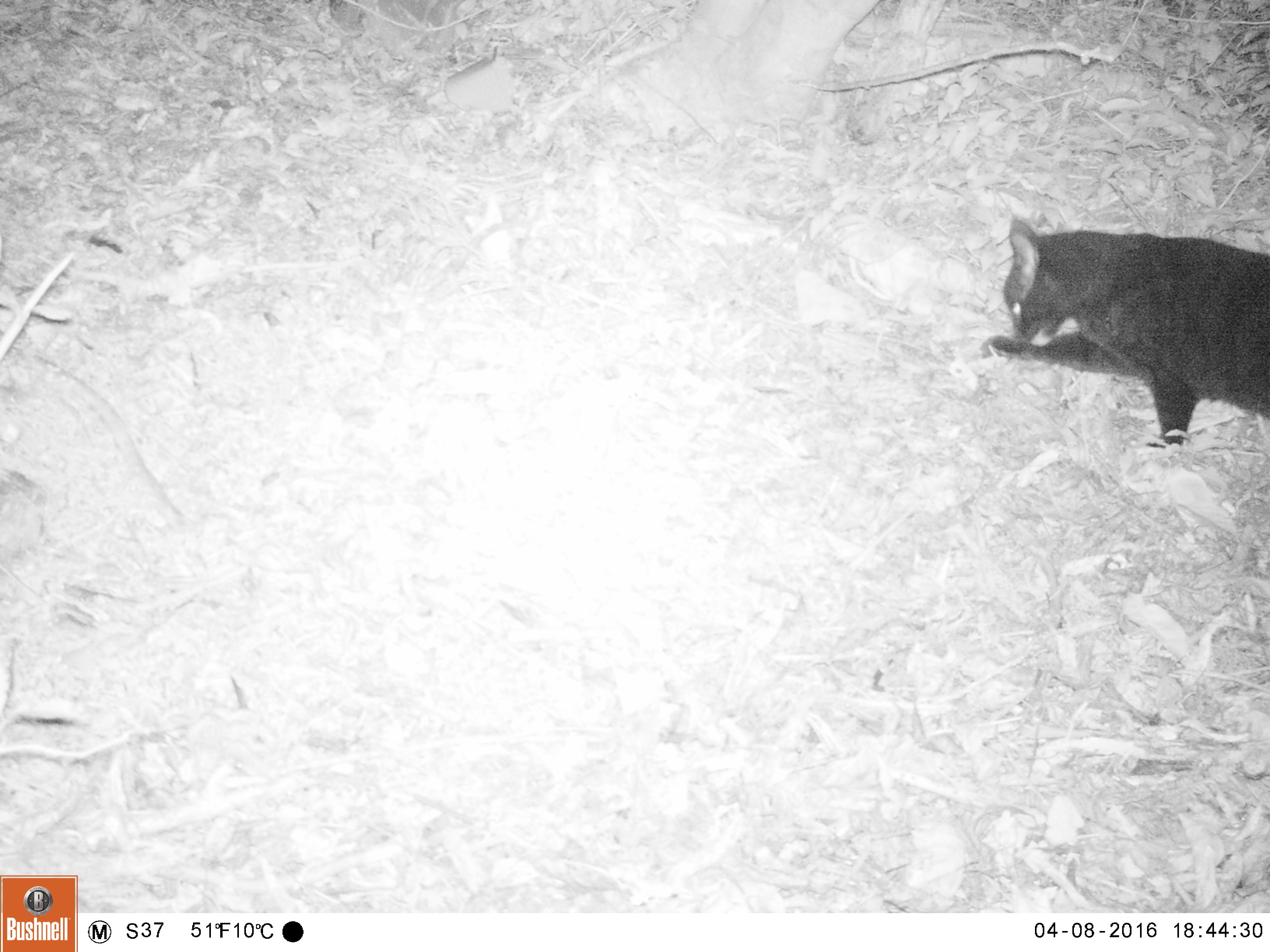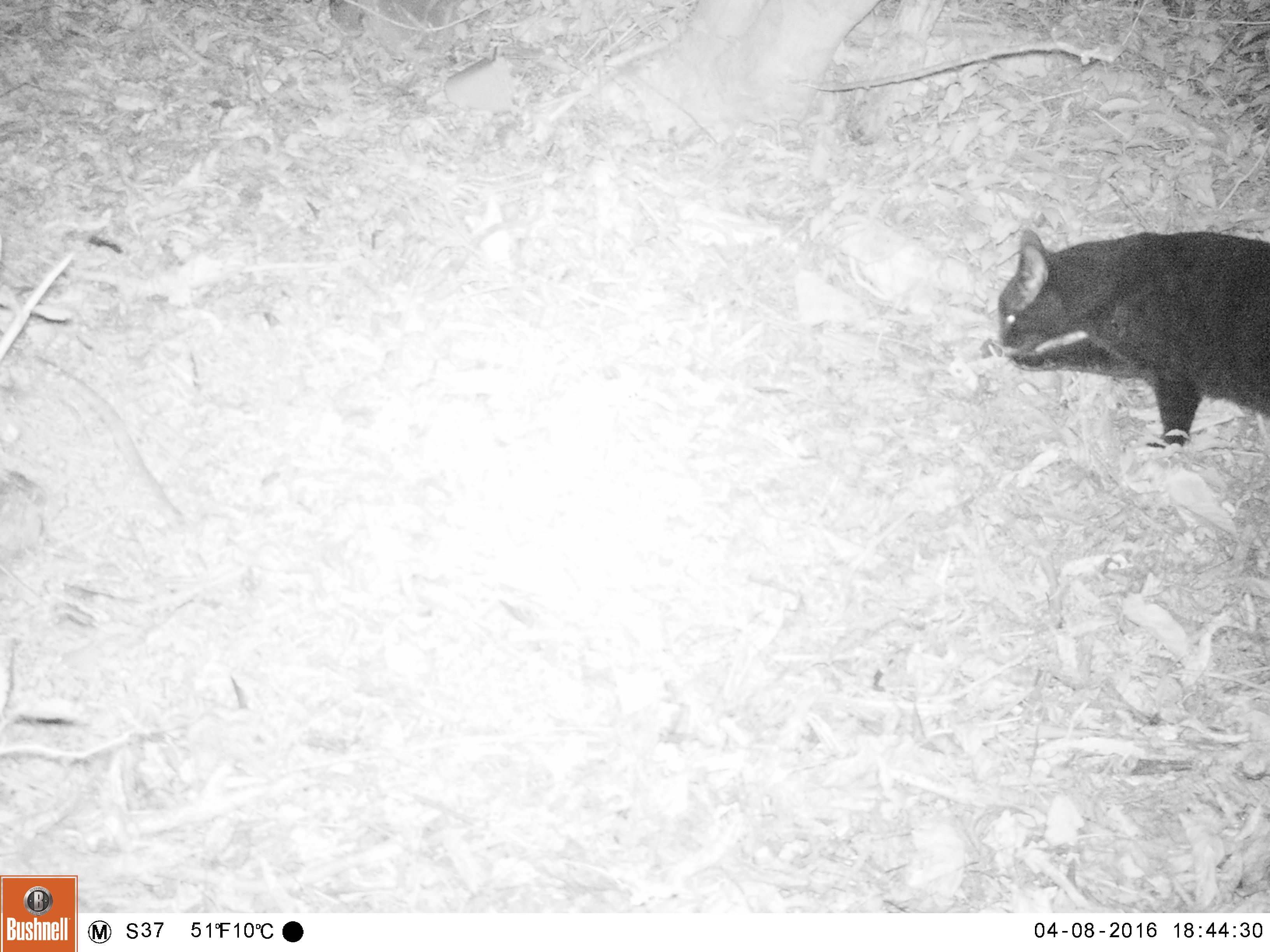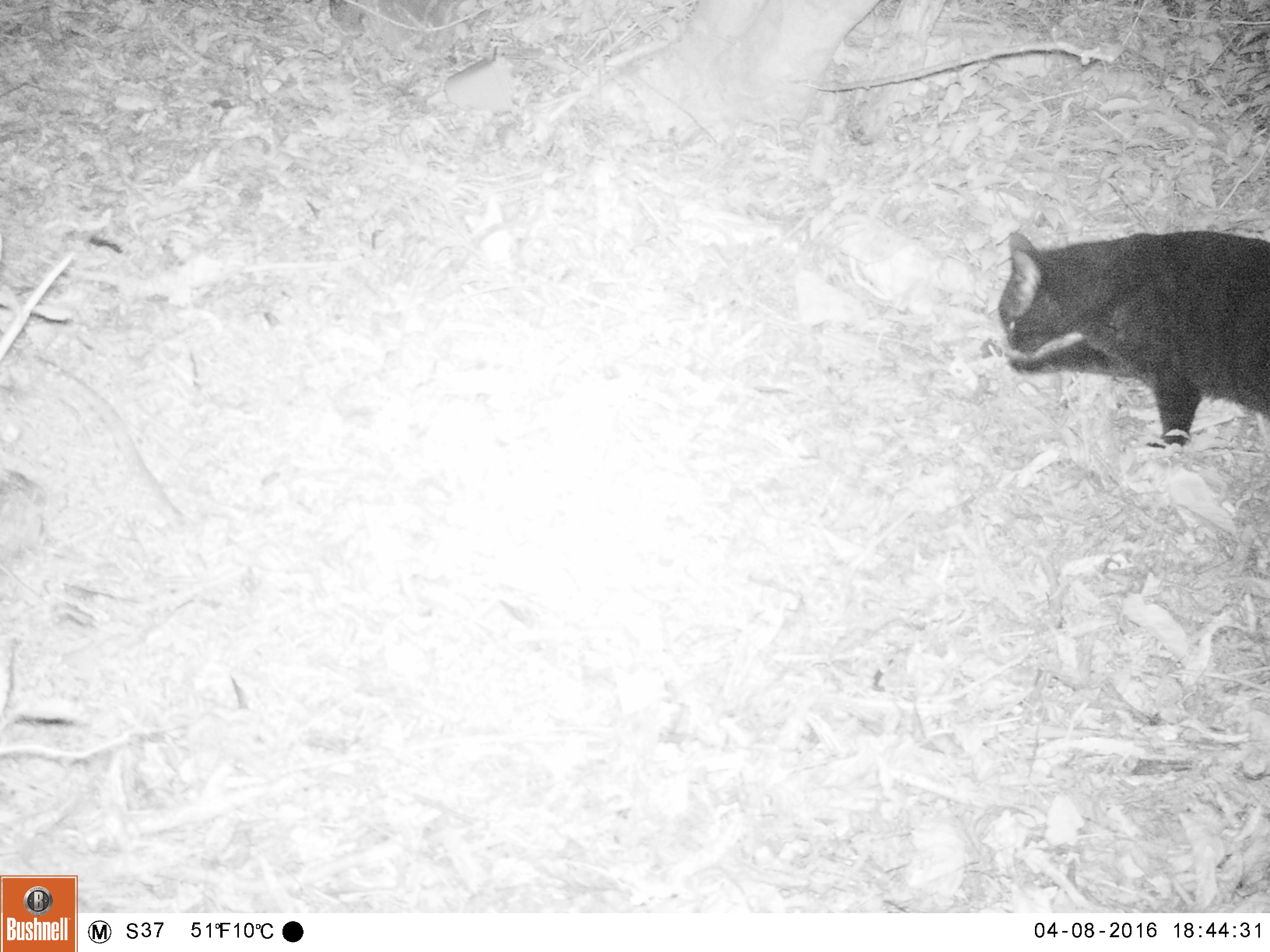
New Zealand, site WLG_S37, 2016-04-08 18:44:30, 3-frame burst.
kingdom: Animalia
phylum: Chordata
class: Mammalia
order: Carnivora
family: Felidae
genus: Felis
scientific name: Felis catus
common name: domestic cat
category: cat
Cat (domestic cat) (Felis catus).